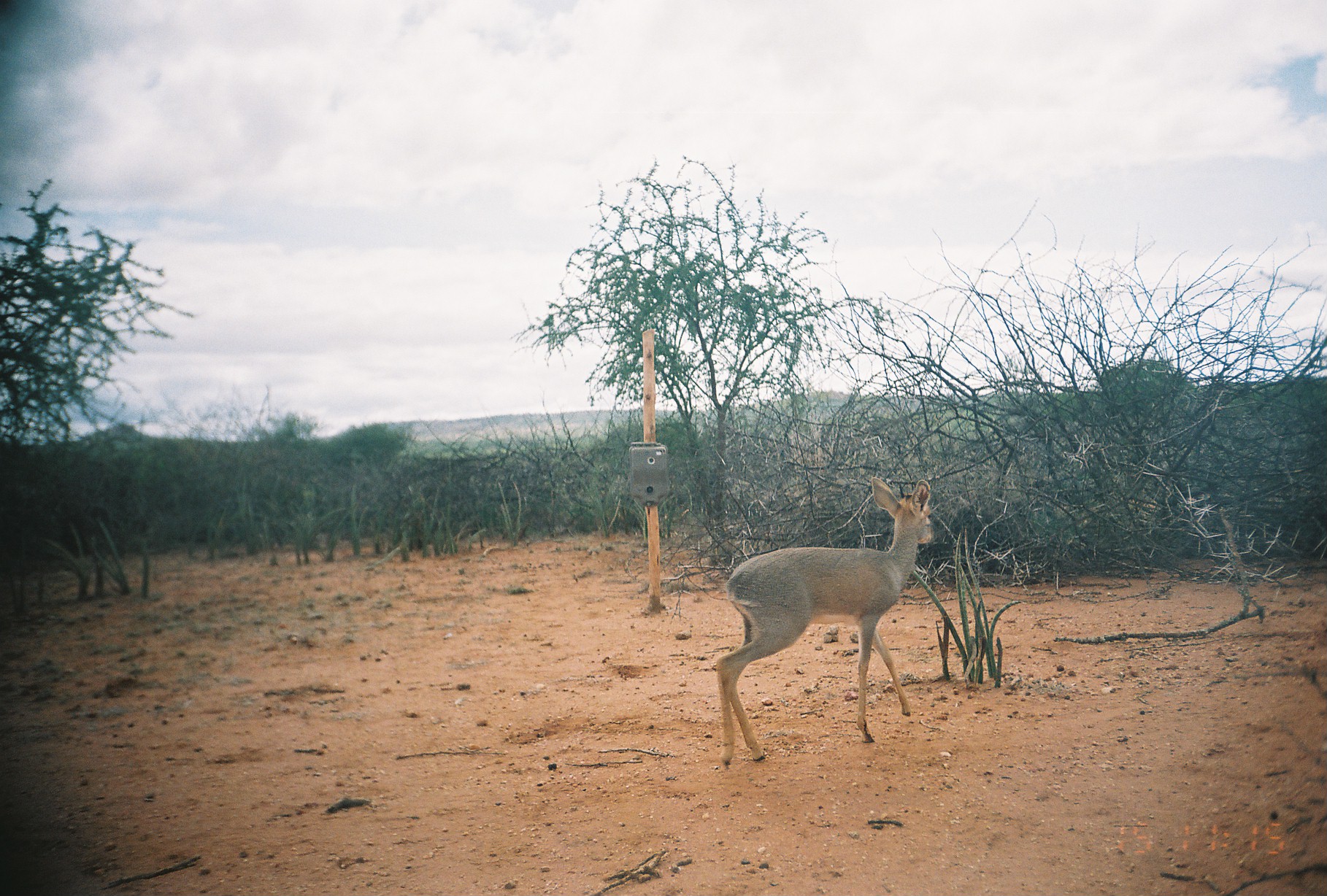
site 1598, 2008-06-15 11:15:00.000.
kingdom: Animalia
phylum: Chordata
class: Mammalia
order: Artiodactyla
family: Bovidae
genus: Madoqua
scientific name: Madoqua guentheri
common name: günther's dik-dik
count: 1